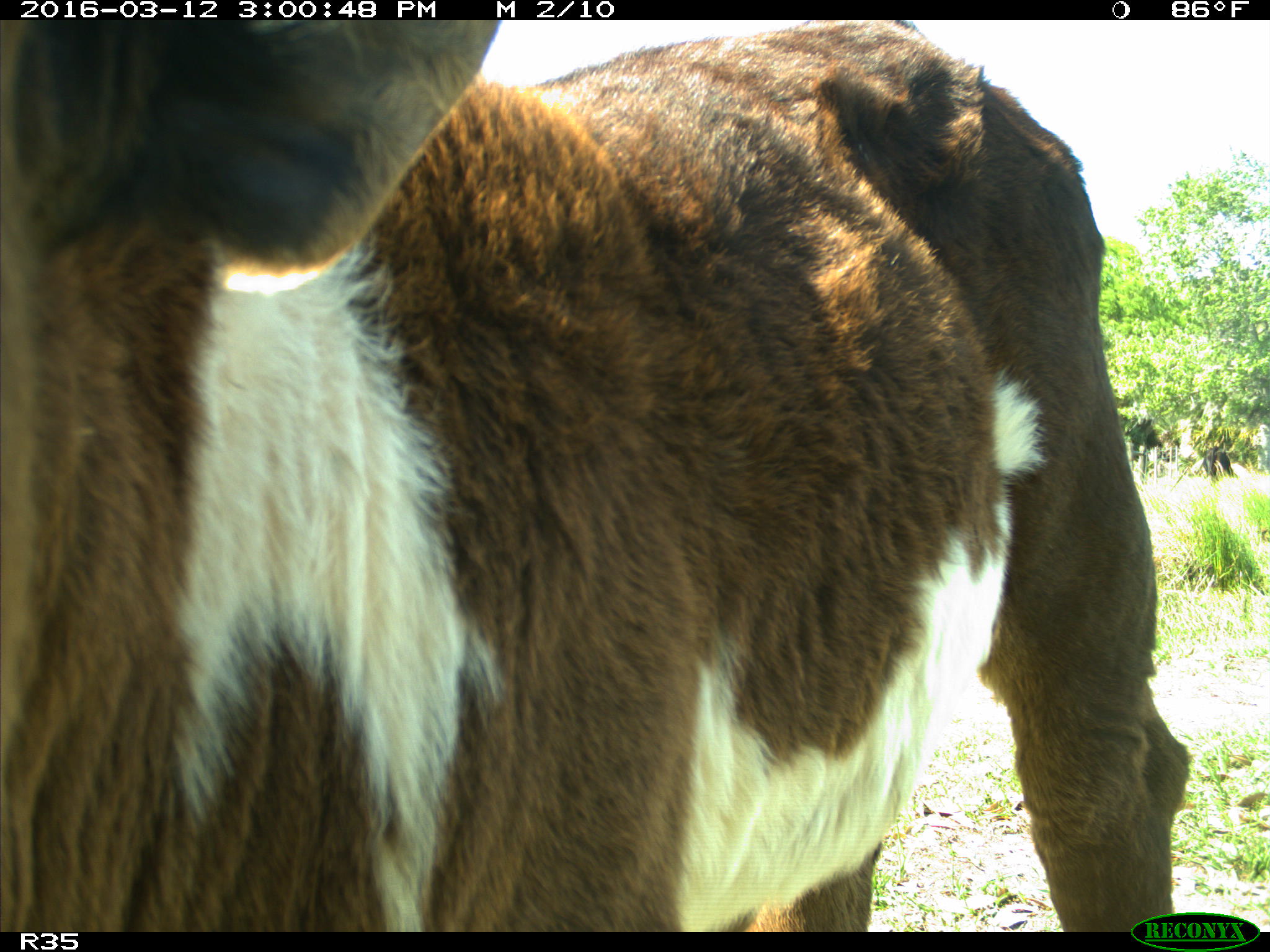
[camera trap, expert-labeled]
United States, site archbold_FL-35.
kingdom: Animalia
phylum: Chordata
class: Mammalia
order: Artiodactyla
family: Bovidae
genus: Bos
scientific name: Bos taurus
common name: domestic cow